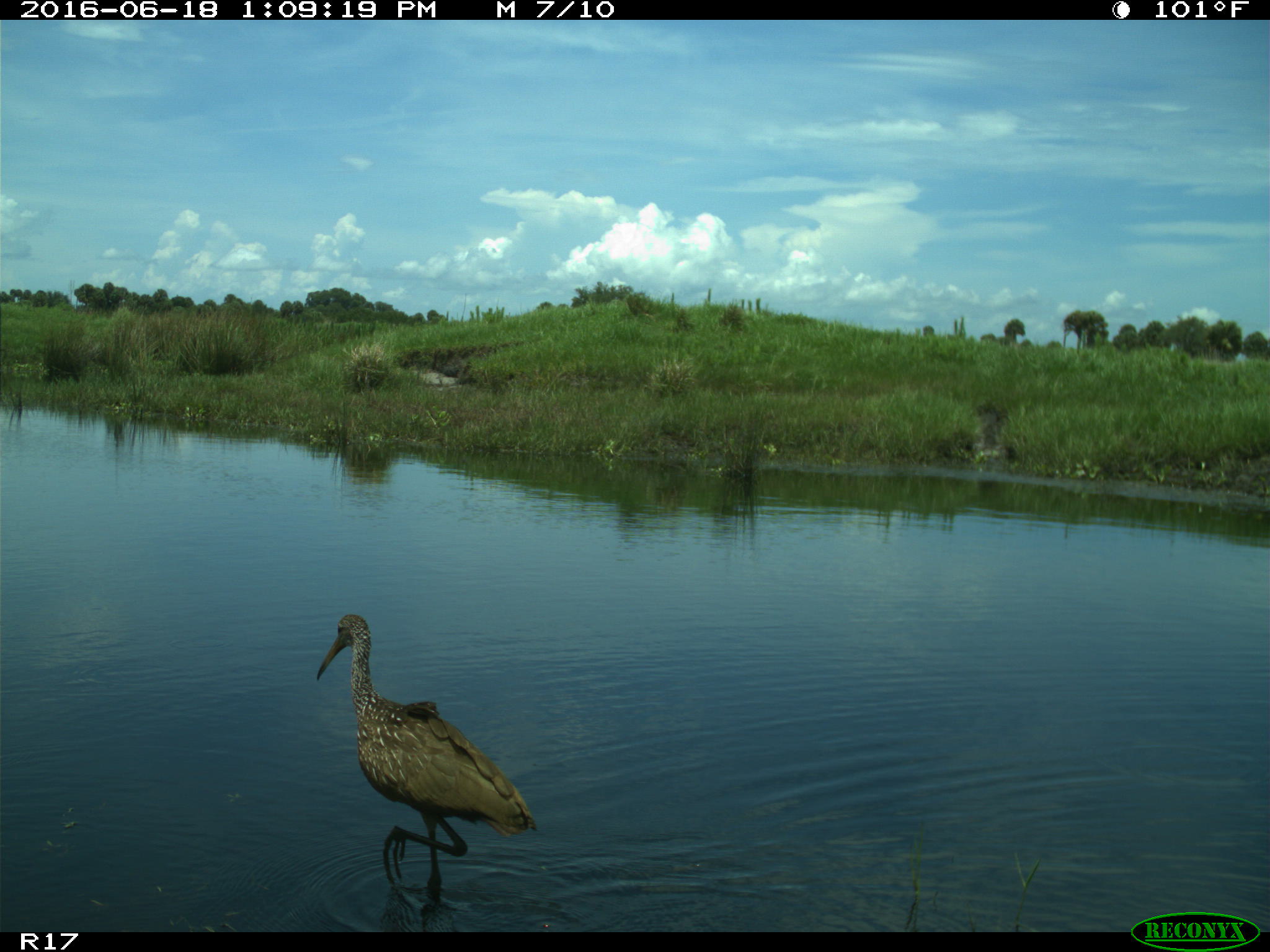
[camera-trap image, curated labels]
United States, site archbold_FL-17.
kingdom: Animalia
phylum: Chordata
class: Aves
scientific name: Aves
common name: birds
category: unidentified bird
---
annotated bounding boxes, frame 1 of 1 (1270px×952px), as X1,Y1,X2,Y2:
animal: 316,614,536,899